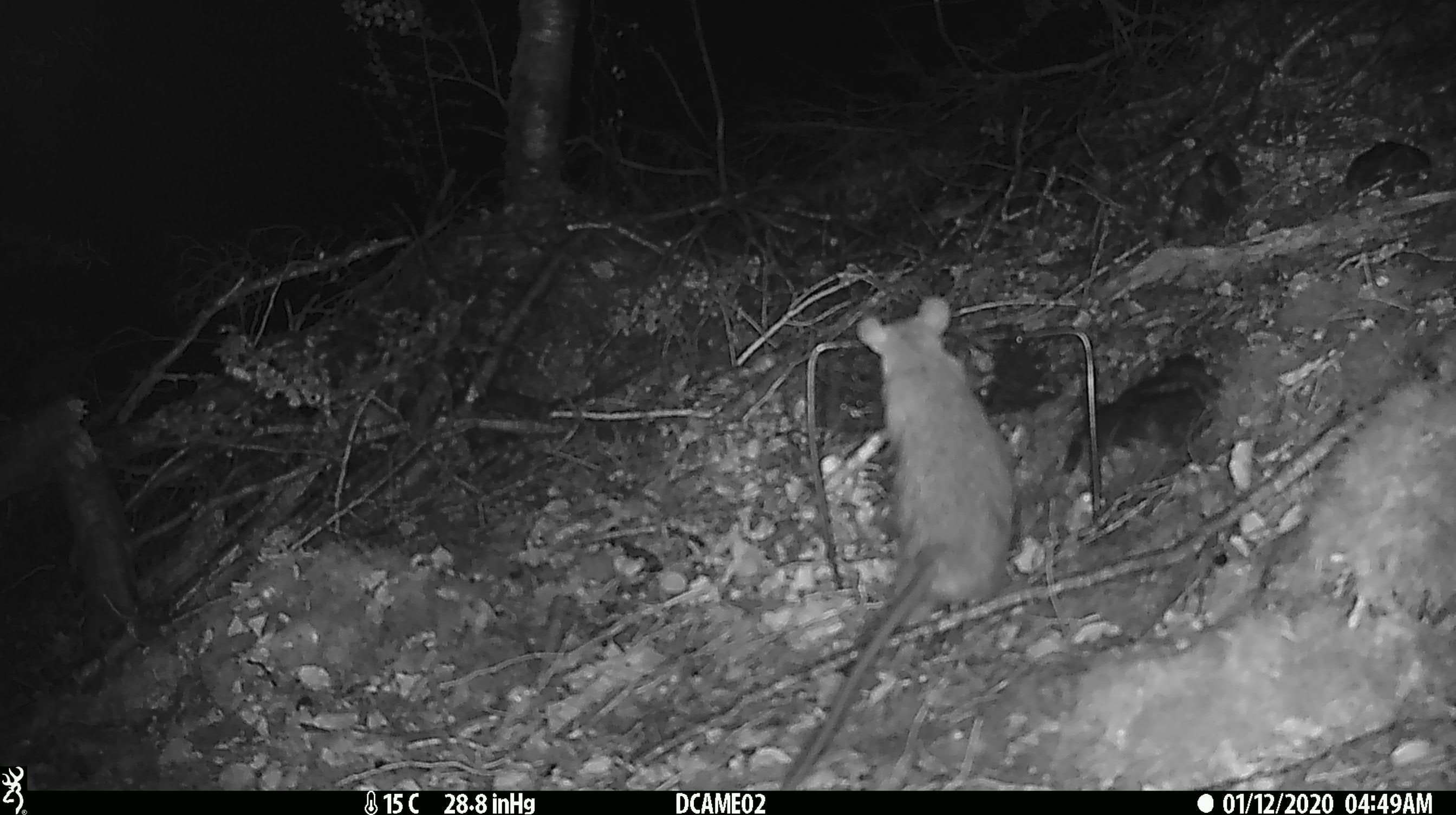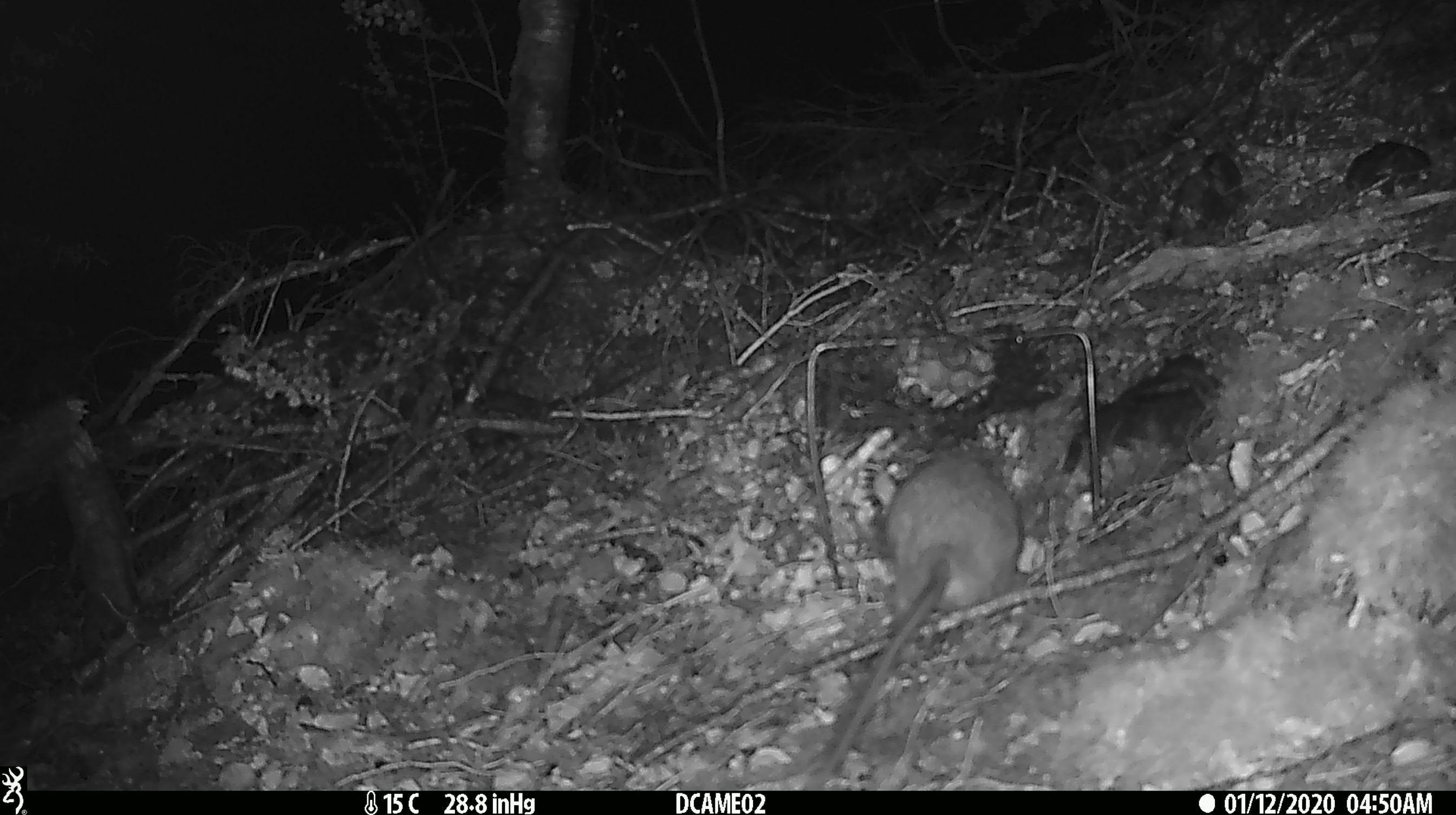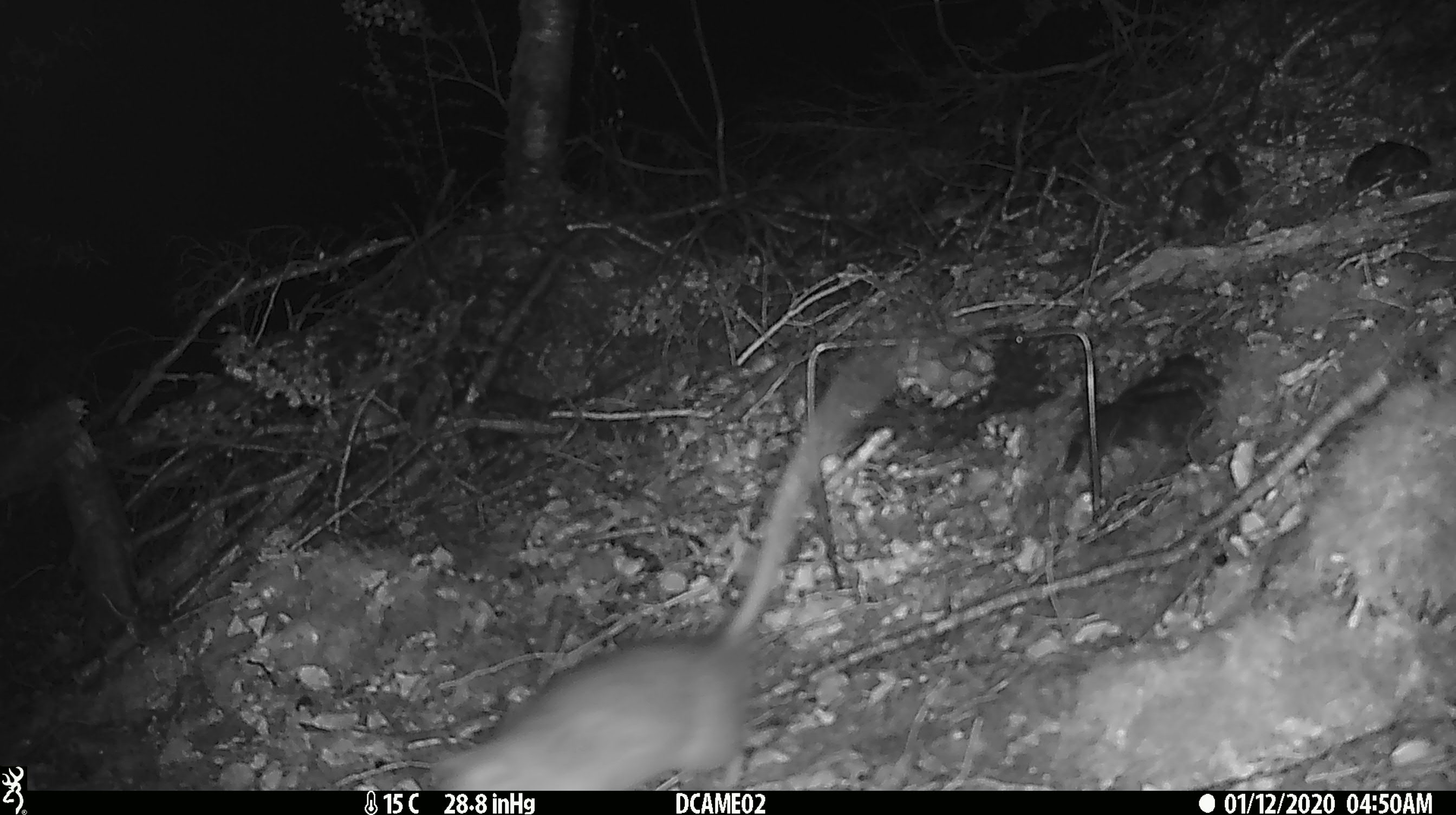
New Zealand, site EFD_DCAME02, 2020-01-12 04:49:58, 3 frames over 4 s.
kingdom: Animalia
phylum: Chordata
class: Mammalia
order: Rodentia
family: Muridae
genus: Rattus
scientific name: Rattus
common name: rat